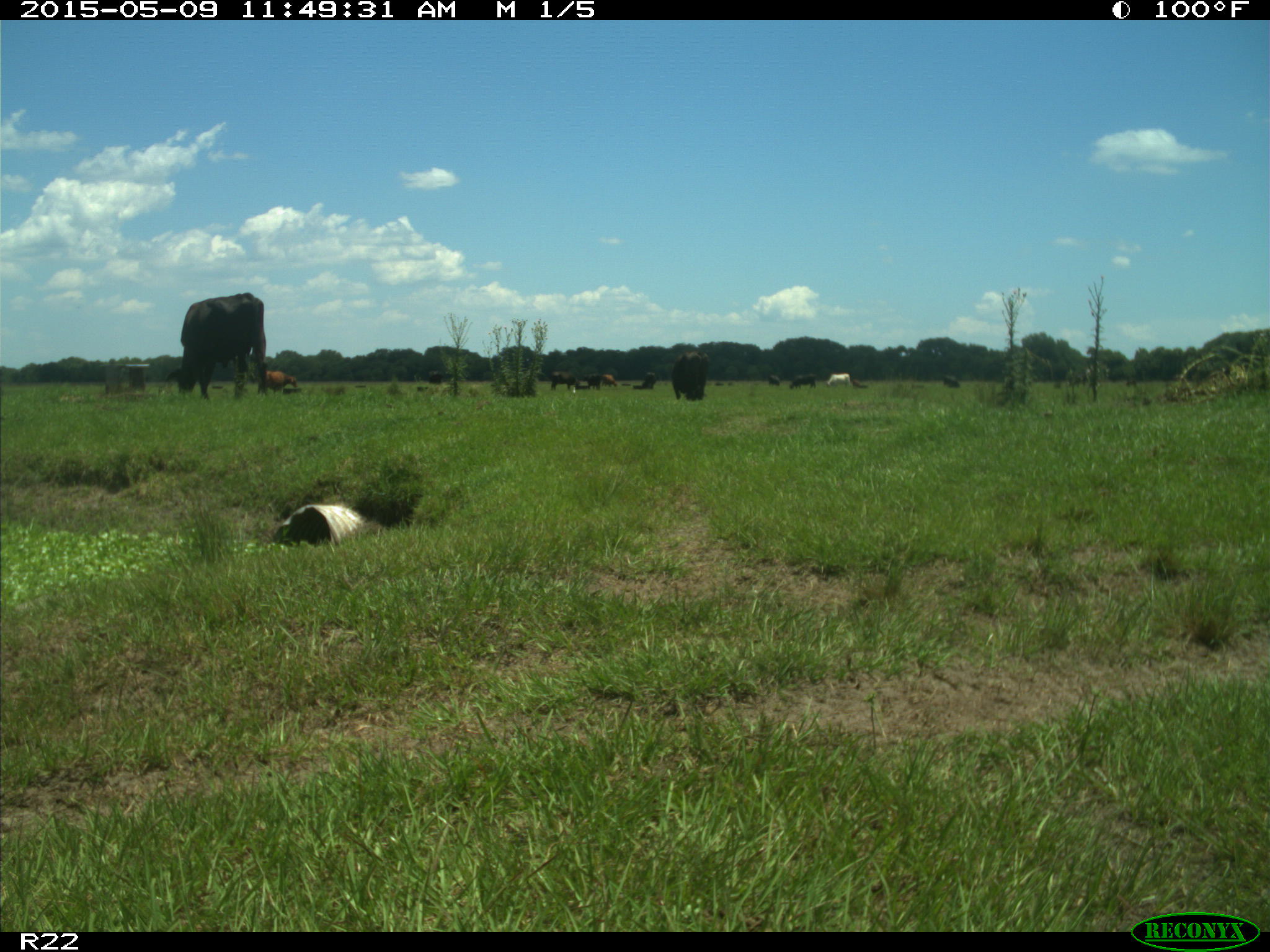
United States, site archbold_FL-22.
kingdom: Animalia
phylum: Chordata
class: Mammalia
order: Artiodactyla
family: Bovidae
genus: Bos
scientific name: Bos taurus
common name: domestic cow